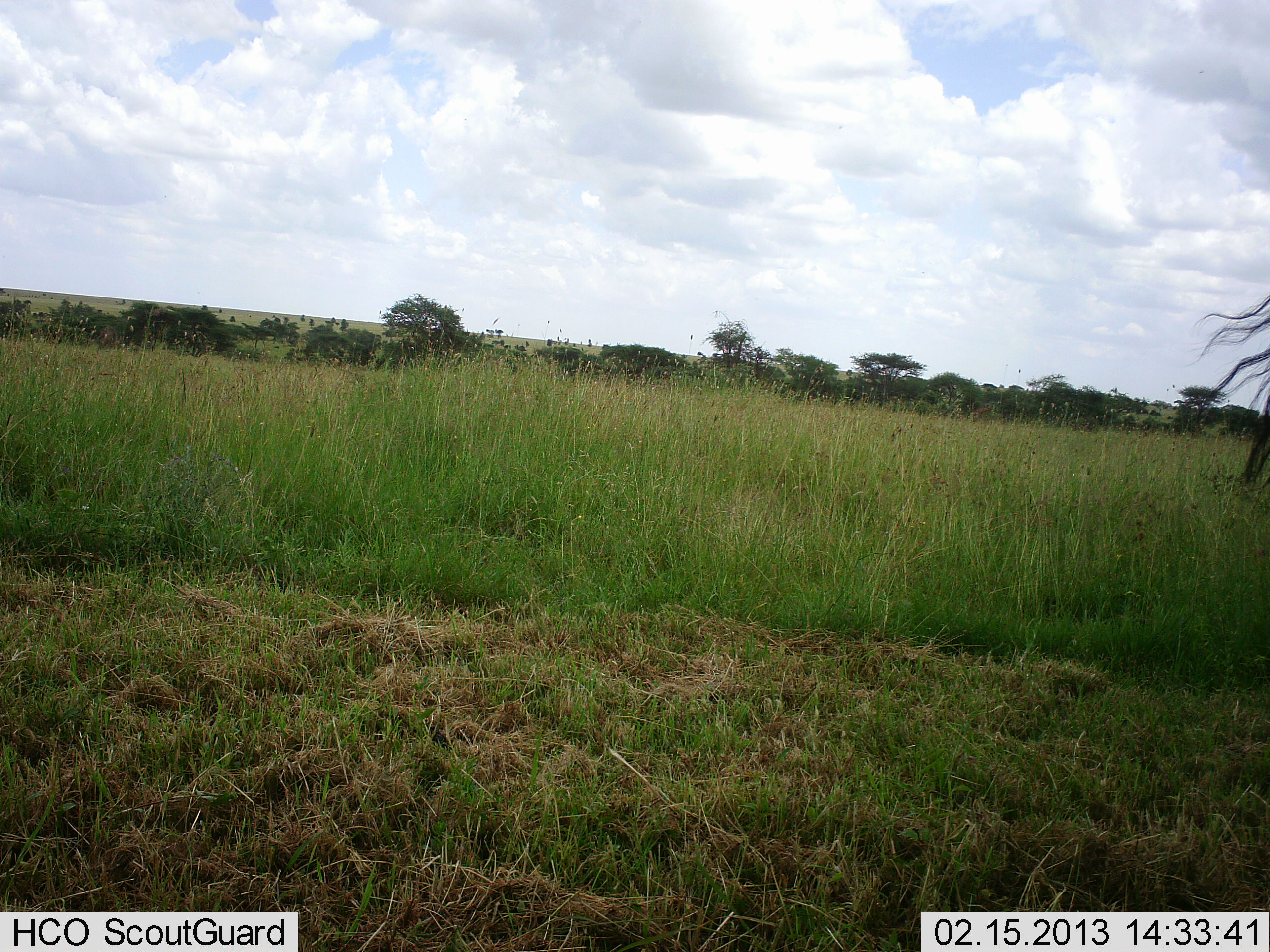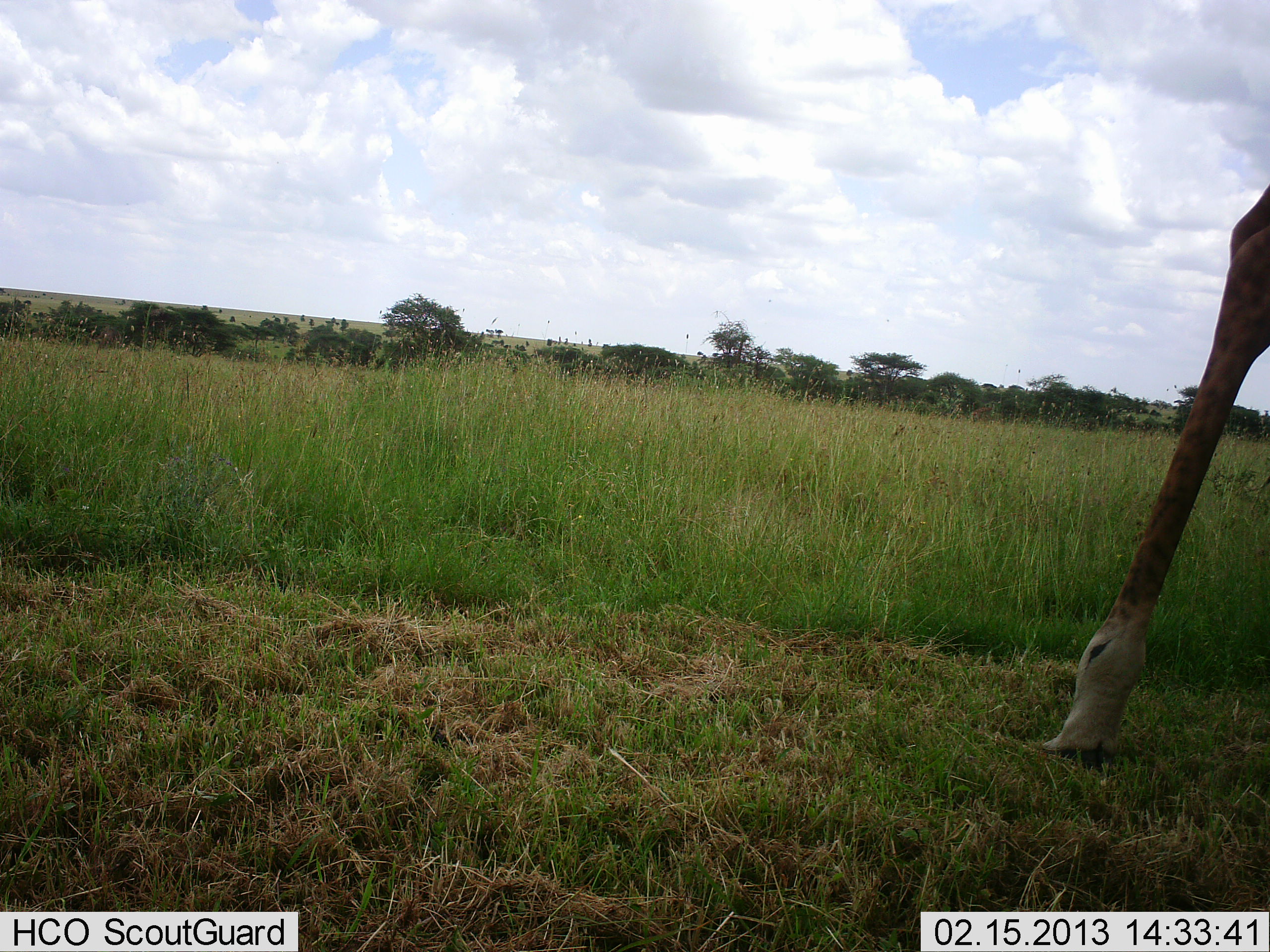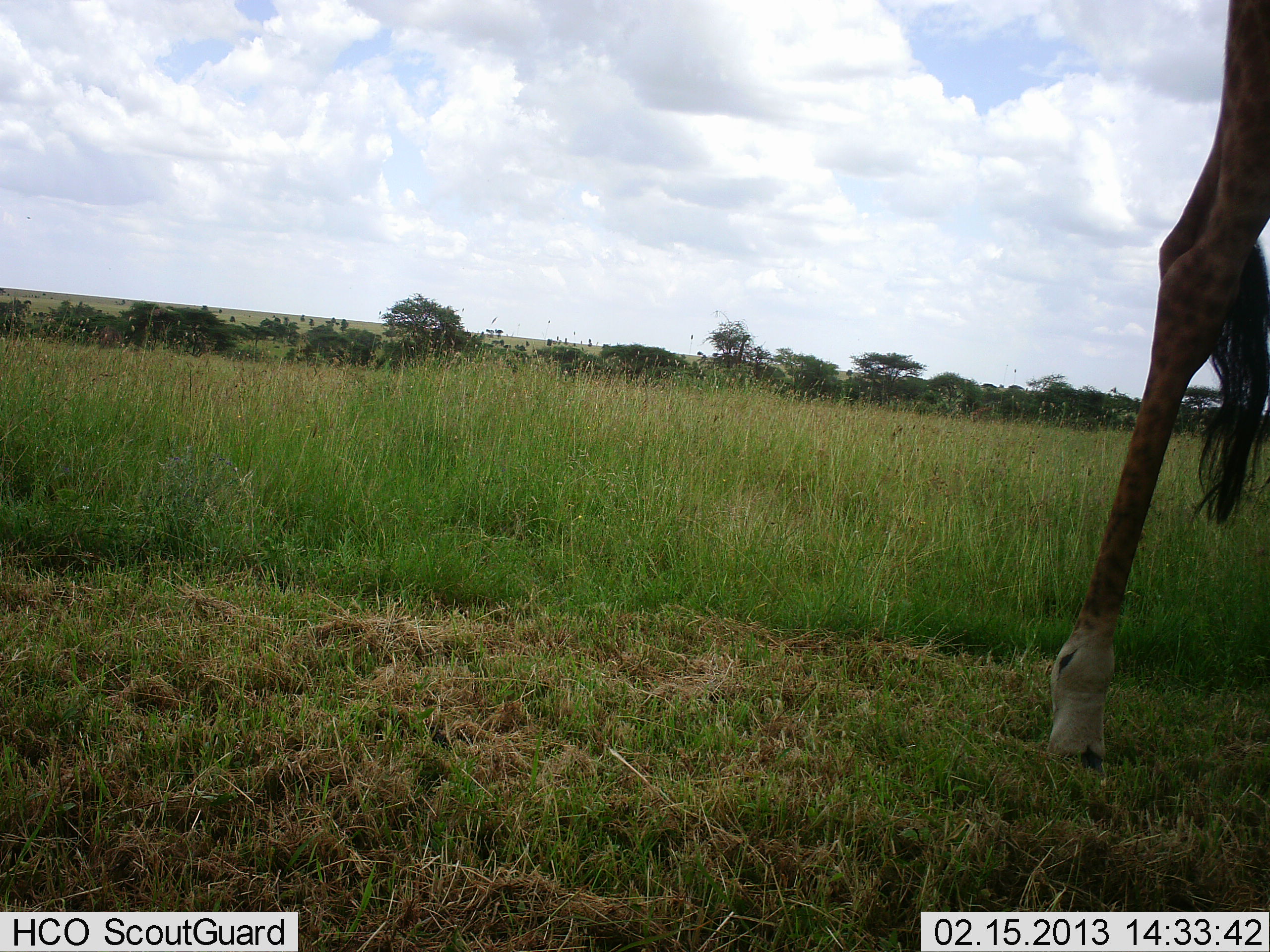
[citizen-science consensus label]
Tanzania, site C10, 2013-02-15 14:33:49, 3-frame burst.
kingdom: Animalia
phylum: Chordata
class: Mammalia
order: Artiodactyla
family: Giraffidae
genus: Giraffa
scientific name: Giraffa camelopardalis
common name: giraffe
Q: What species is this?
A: Giraffe (Giraffa camelopardalis).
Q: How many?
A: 1.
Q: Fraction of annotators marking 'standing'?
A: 42%.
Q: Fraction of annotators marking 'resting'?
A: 0%.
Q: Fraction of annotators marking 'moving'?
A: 79%.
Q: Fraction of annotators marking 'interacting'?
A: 0%.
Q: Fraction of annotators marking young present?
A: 0%.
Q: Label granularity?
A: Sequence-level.